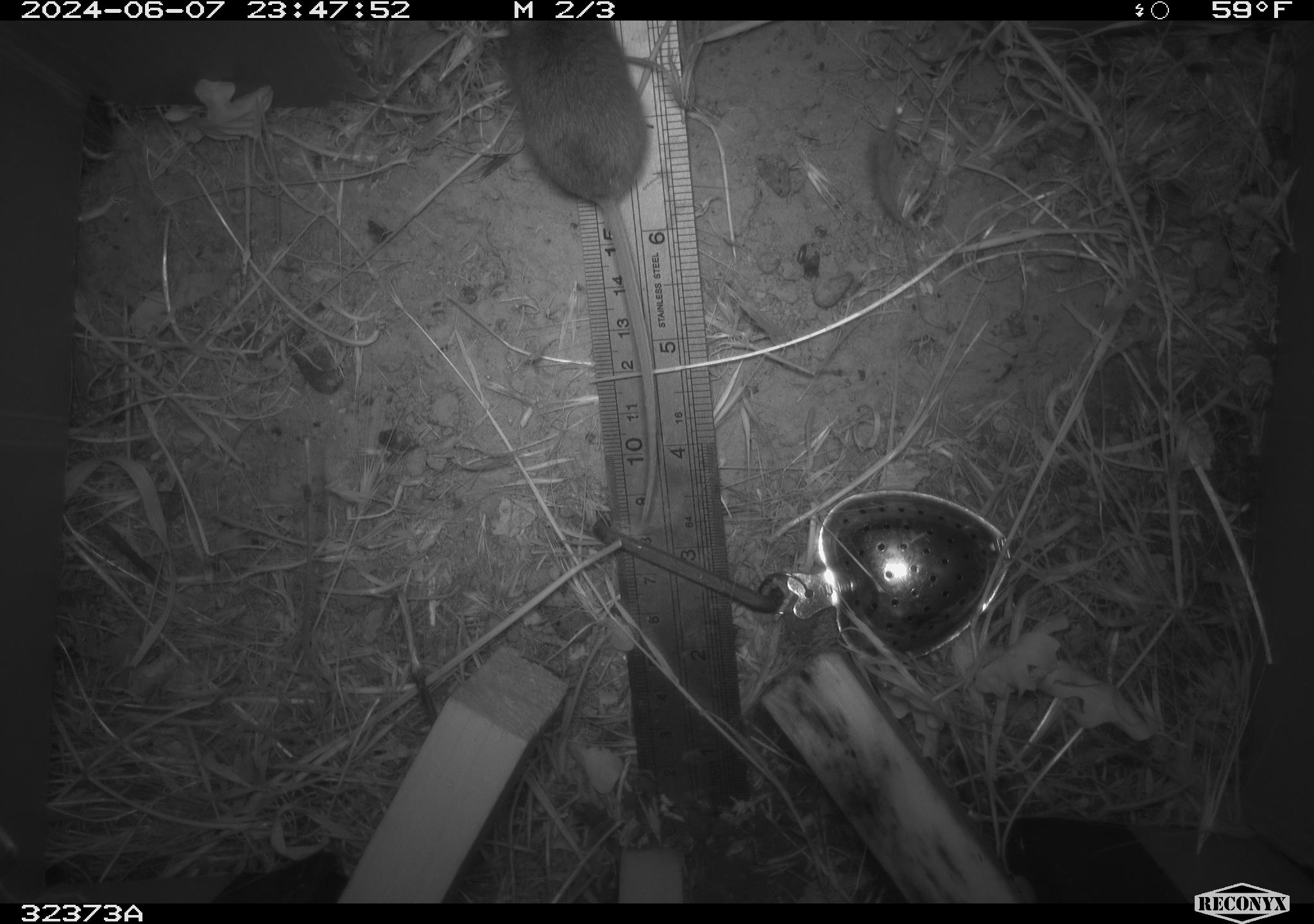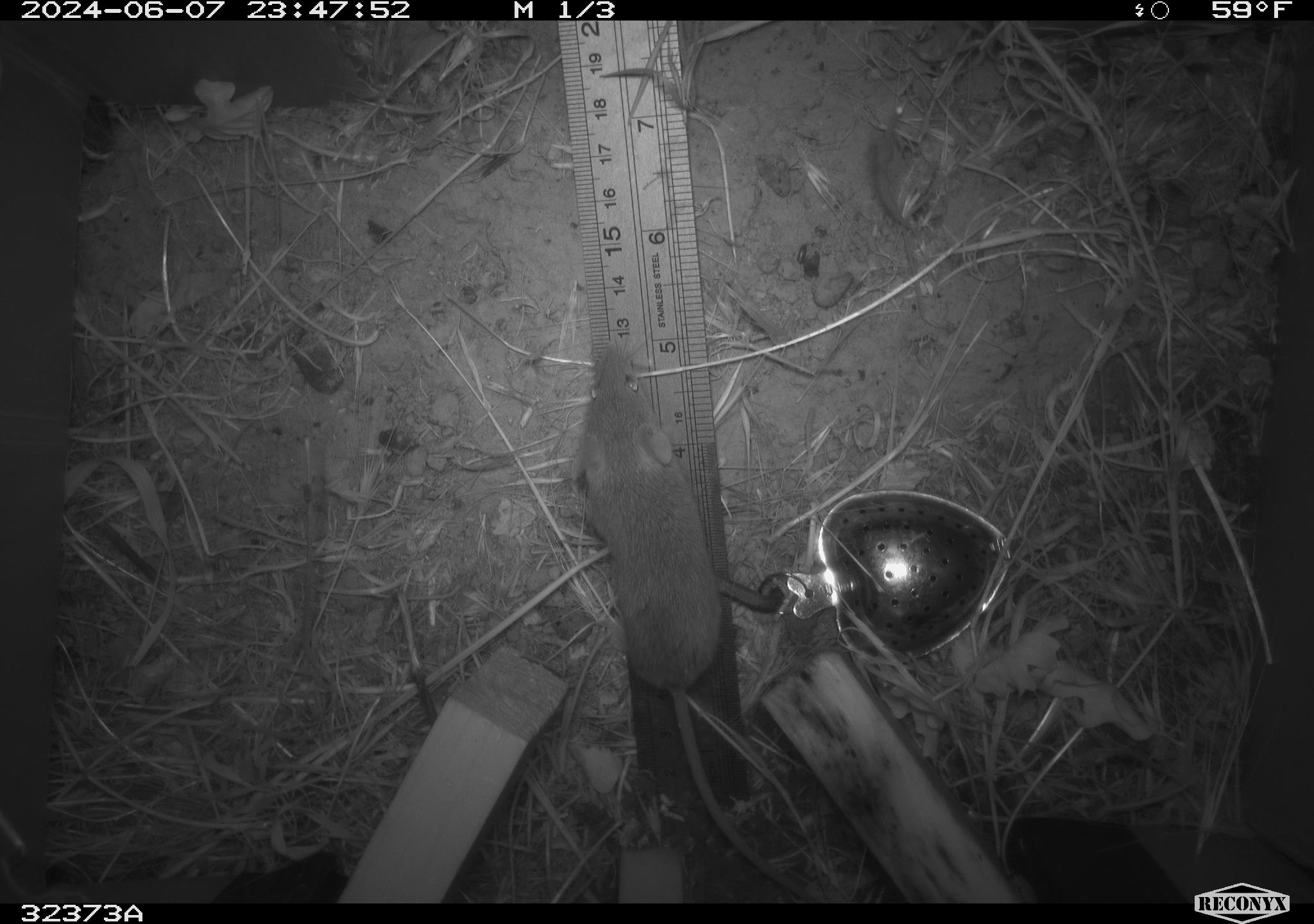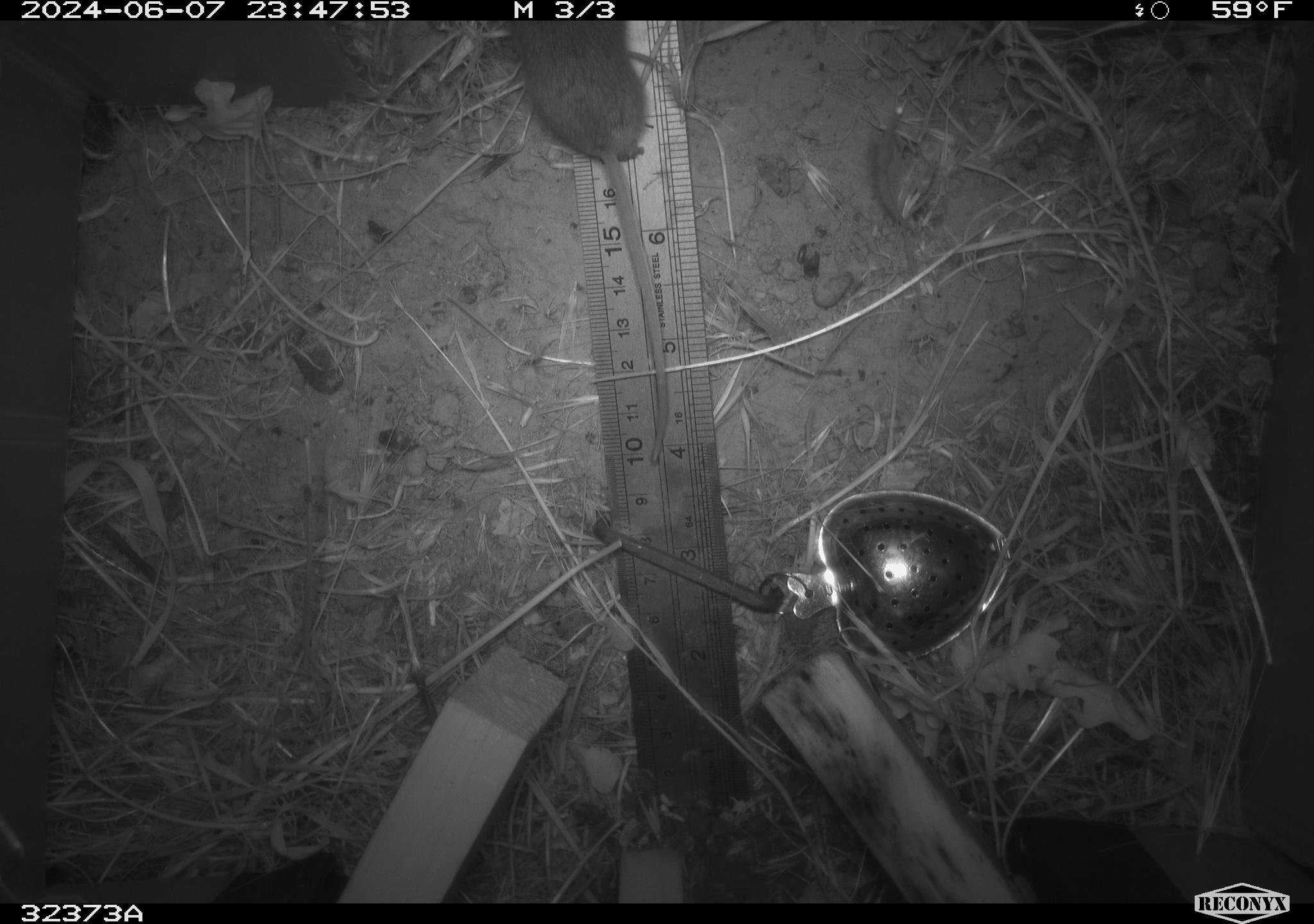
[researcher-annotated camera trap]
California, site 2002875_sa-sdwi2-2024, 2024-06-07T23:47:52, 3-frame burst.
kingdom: Animalia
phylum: Chordata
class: Mammalia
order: Rodentia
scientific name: Rodentia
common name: mouse species